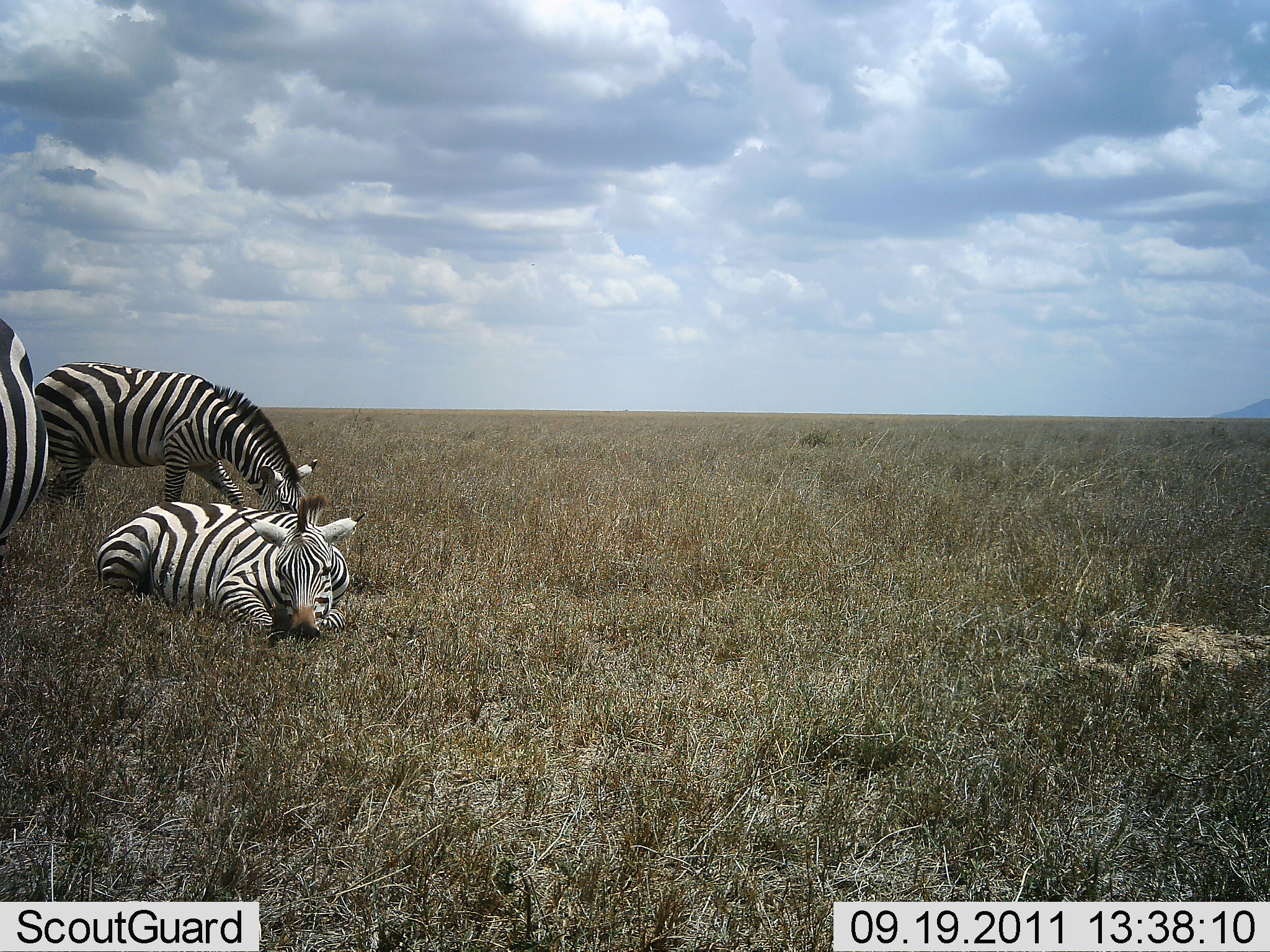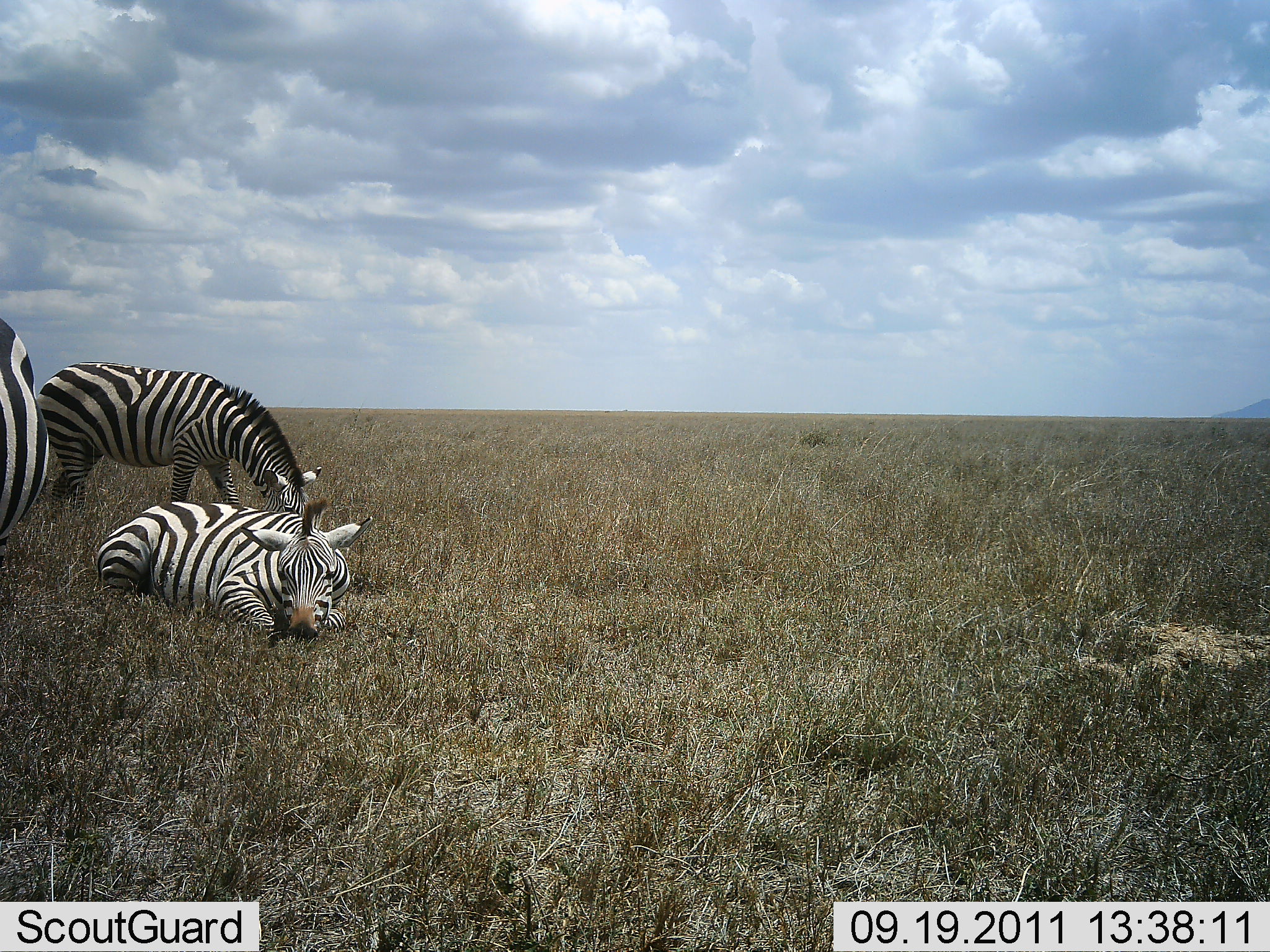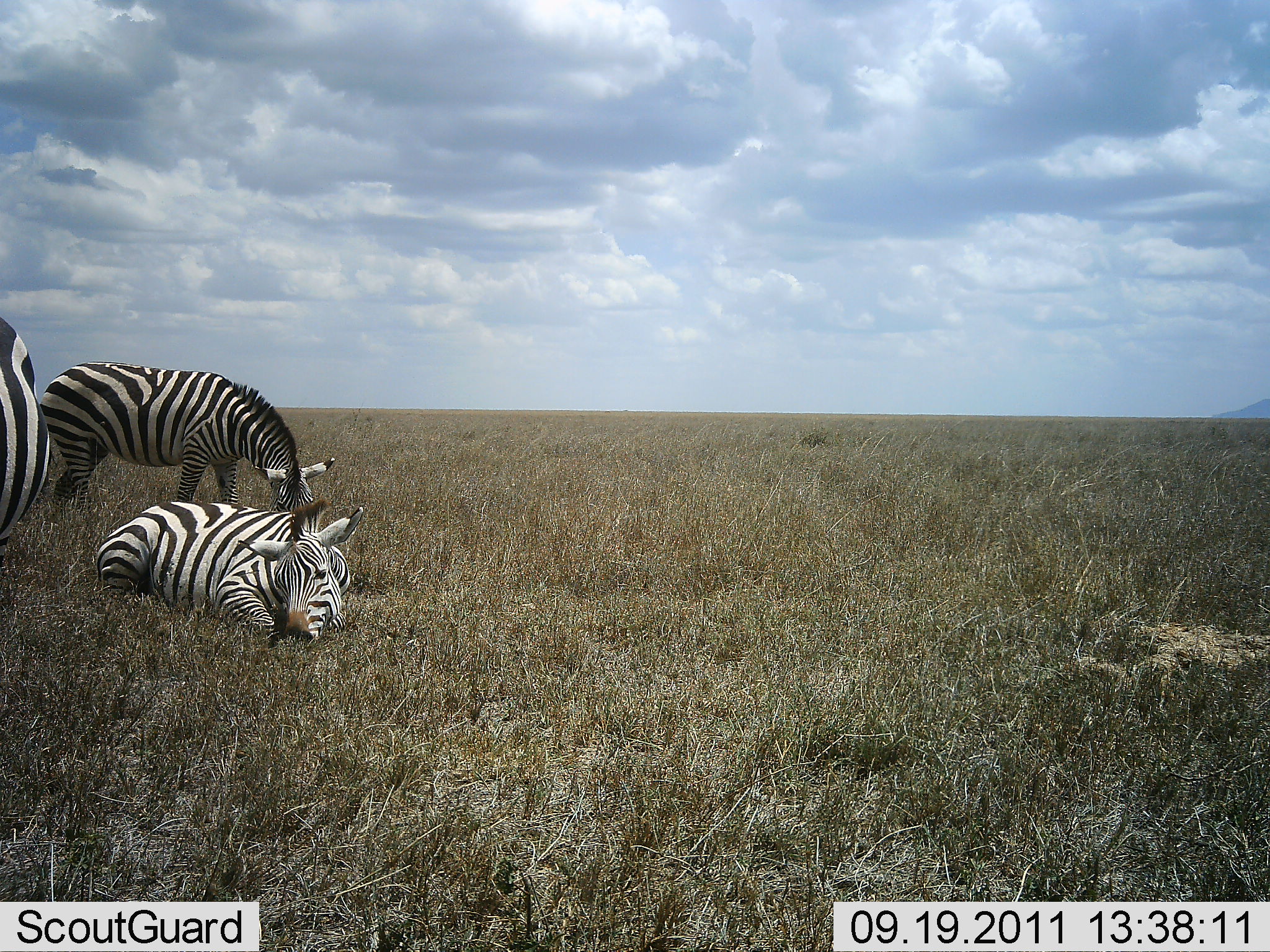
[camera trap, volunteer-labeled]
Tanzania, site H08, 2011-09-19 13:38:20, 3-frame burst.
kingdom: Animalia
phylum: Chordata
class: Mammalia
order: Perissodactyla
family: Equidae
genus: Equus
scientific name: Equus quagga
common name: plains zebra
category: zebra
Zebra (plains zebra) (Equus quagga), count 3. Behavior (volunteer vote fractions): standing 43%, resting 93%, moving 0%, interacting 0%. Young present (vote fraction): 0%. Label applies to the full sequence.